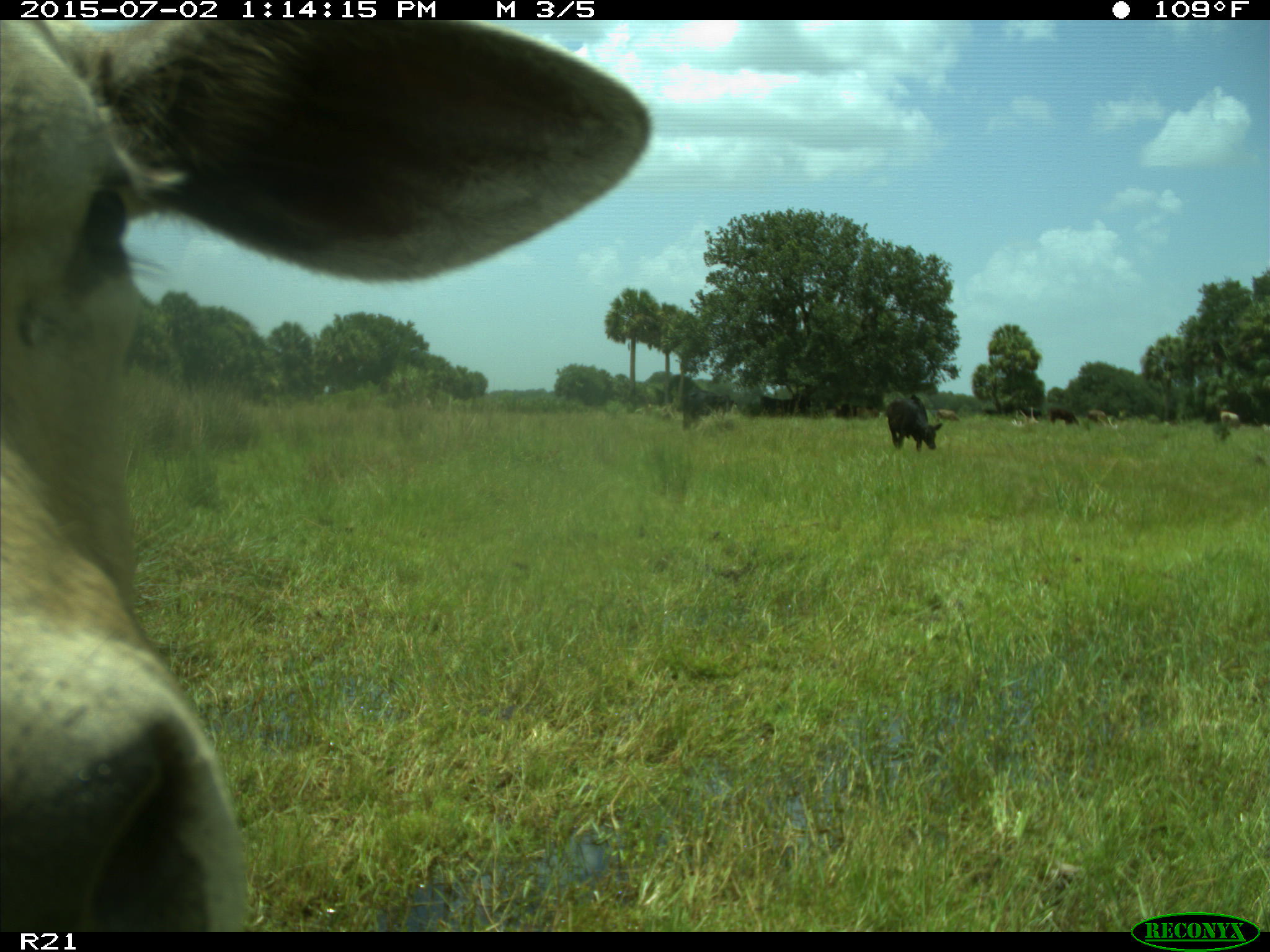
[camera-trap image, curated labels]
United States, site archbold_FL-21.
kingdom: Animalia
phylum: Chordata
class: Mammalia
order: Artiodactyla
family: Bovidae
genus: Bos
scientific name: Bos taurus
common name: domestic cow